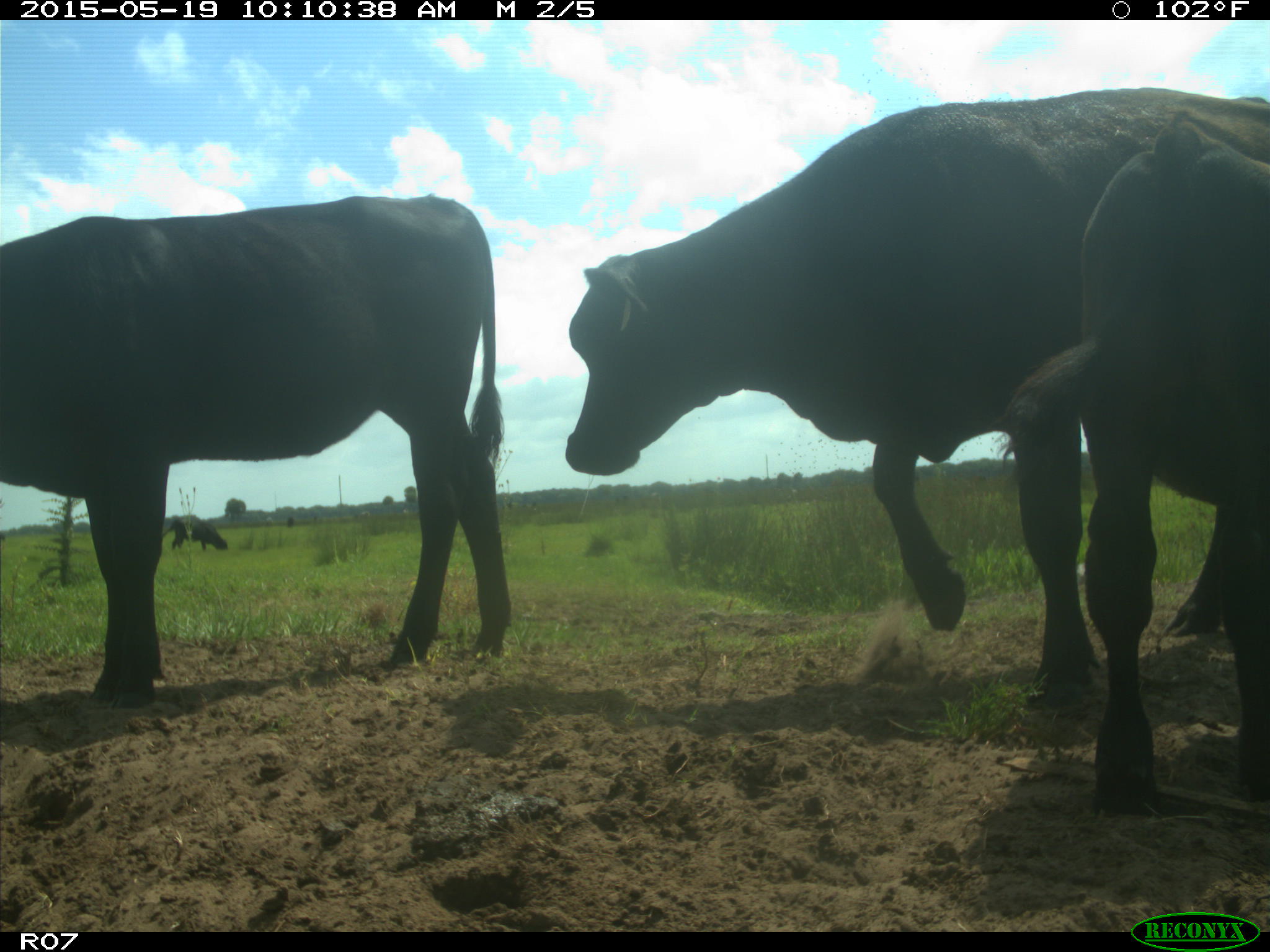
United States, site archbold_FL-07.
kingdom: Animalia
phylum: Chordata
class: Mammalia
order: Artiodactyla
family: Bovidae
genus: Bos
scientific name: Bos taurus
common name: domestic cow